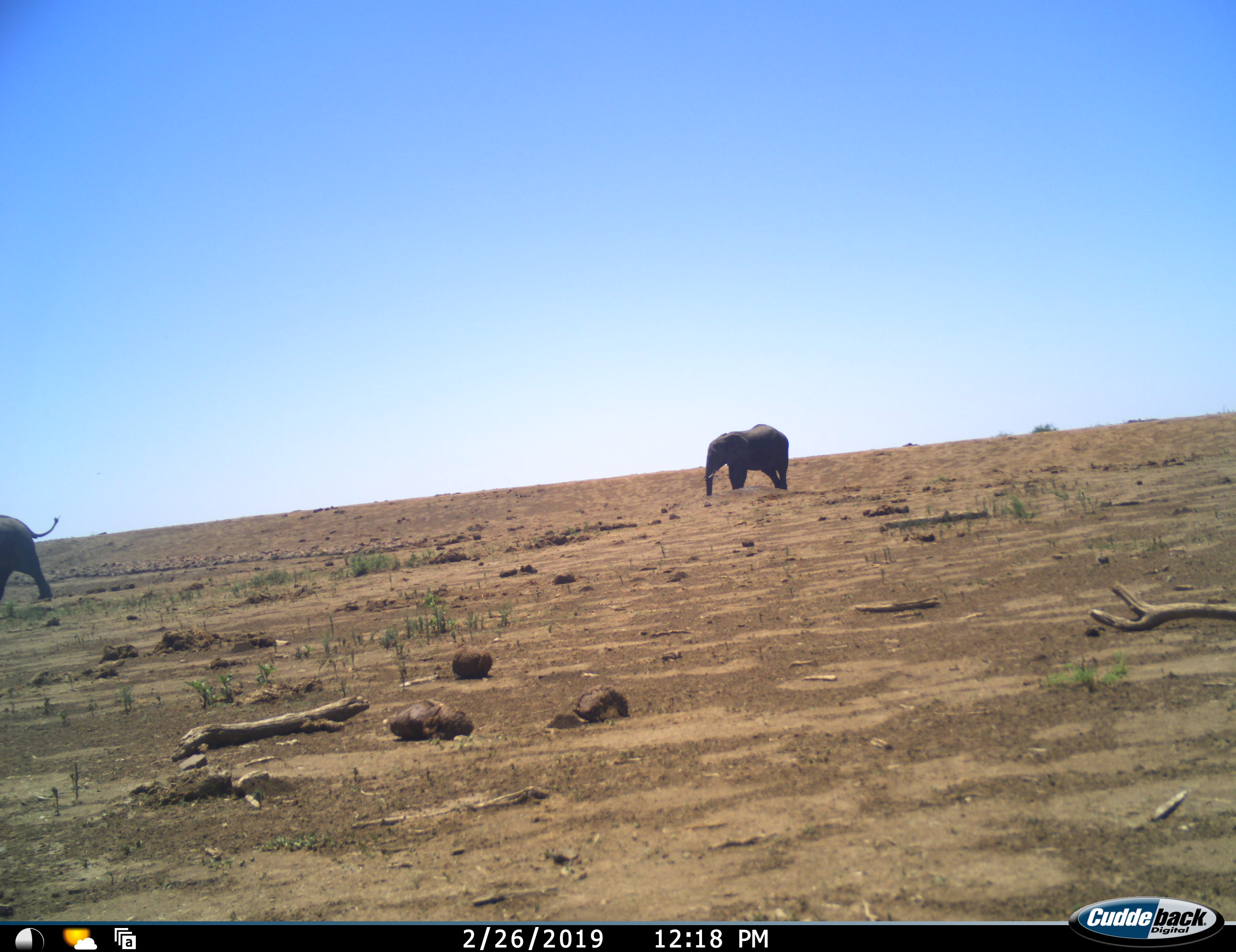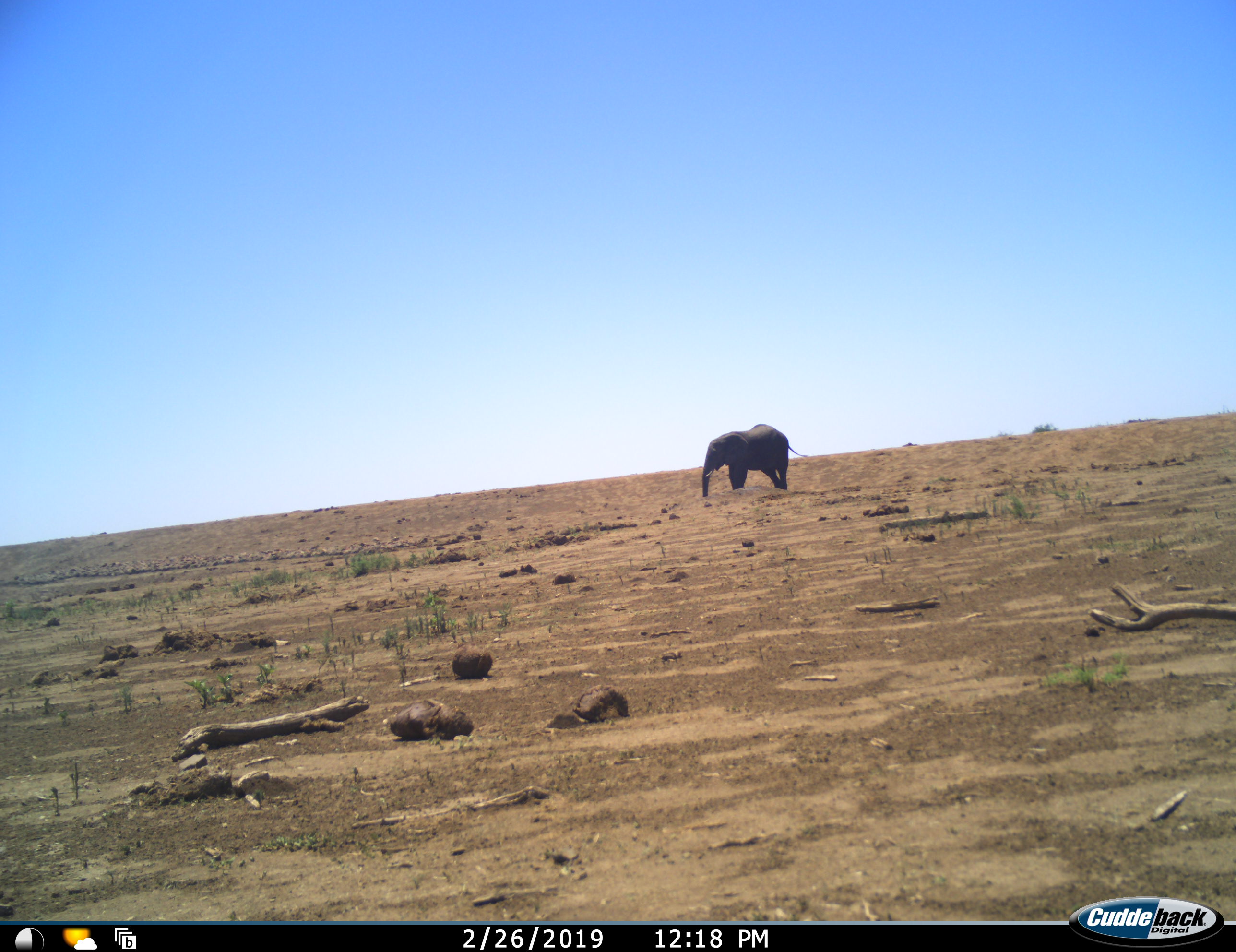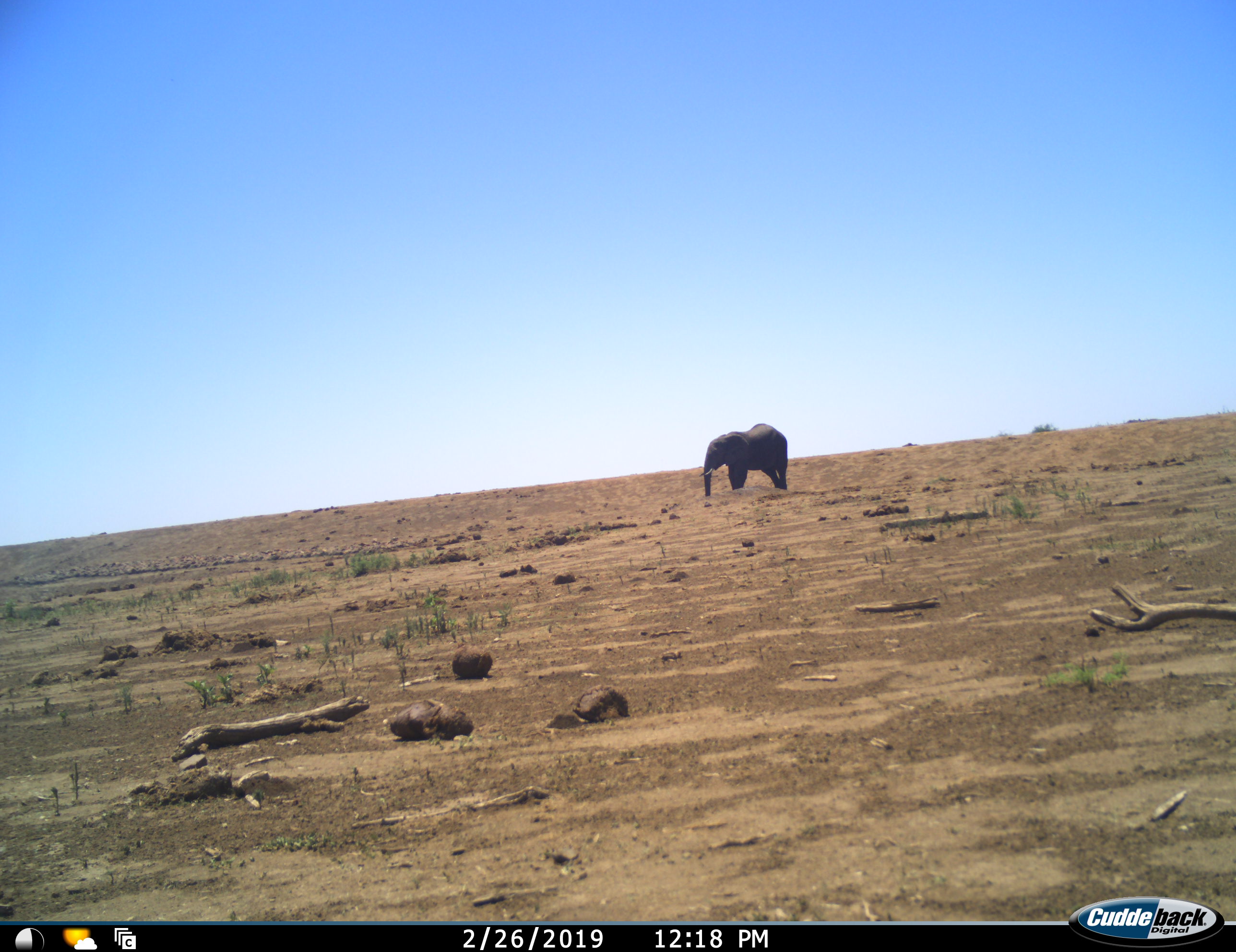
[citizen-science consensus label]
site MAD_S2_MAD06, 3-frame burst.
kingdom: Animalia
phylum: Chordata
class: Mammalia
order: Proboscidea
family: Elephantidae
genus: Loxodonta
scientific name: Loxodonta africana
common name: african bush elephant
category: elephant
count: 2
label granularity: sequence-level